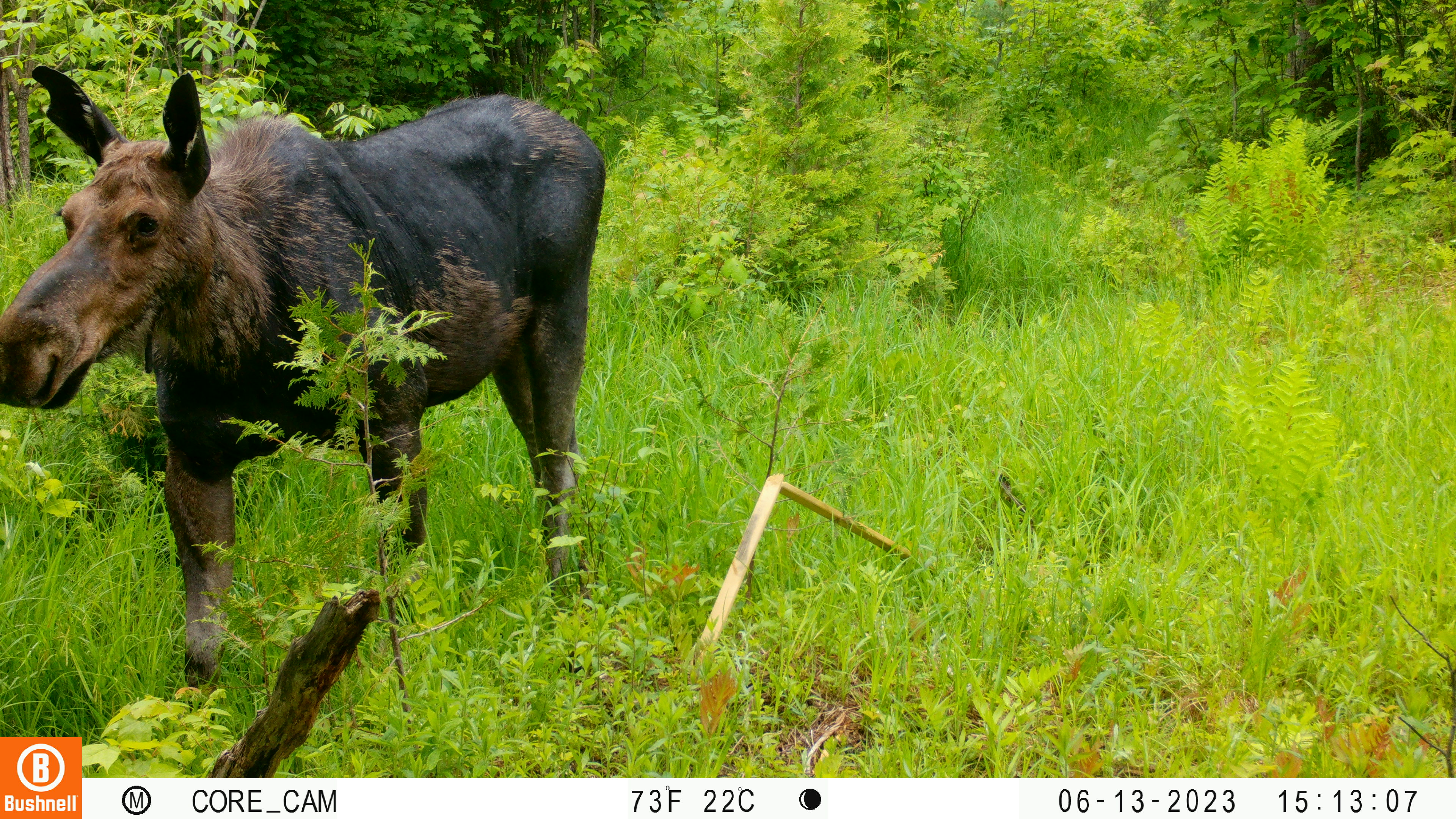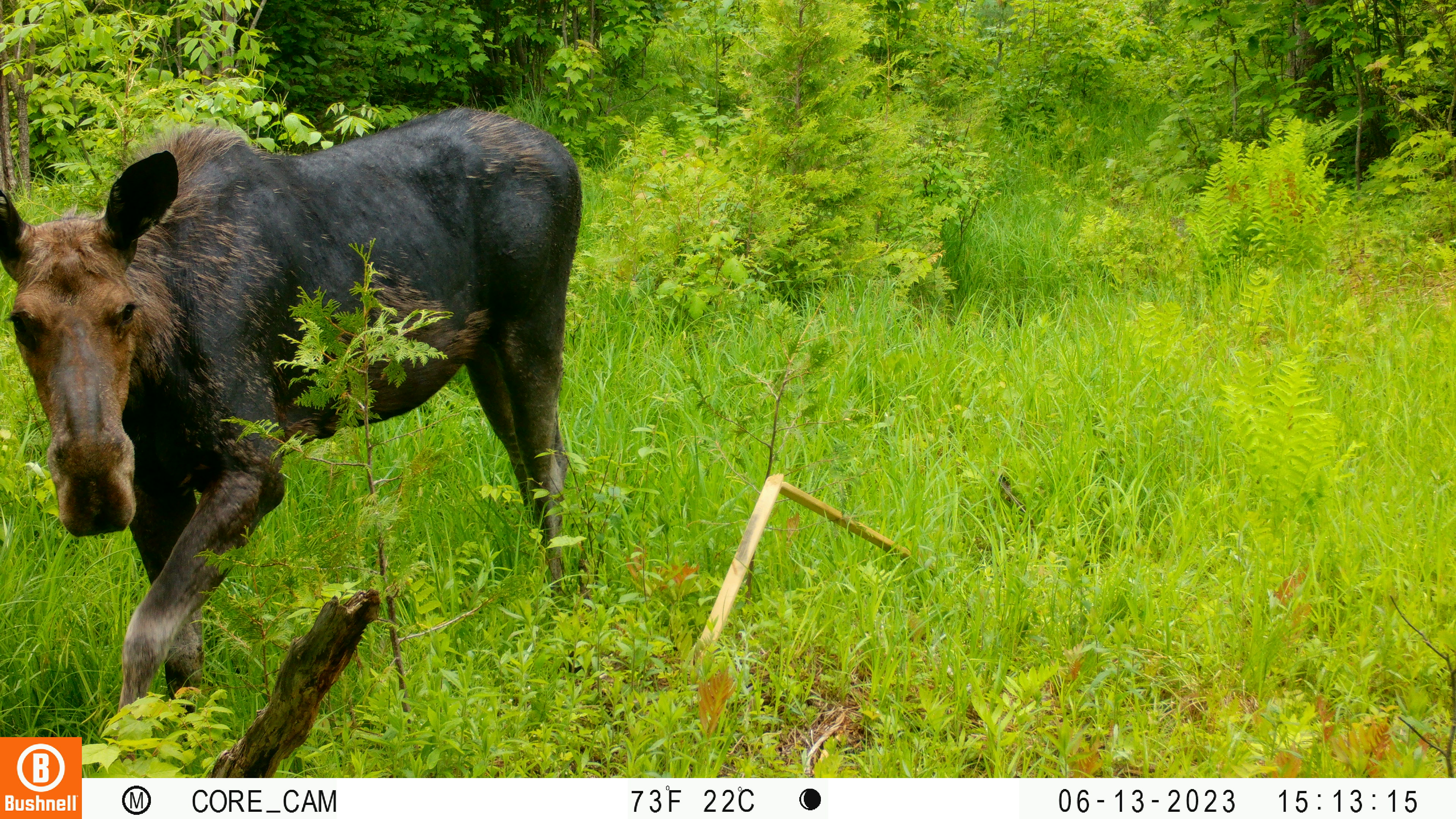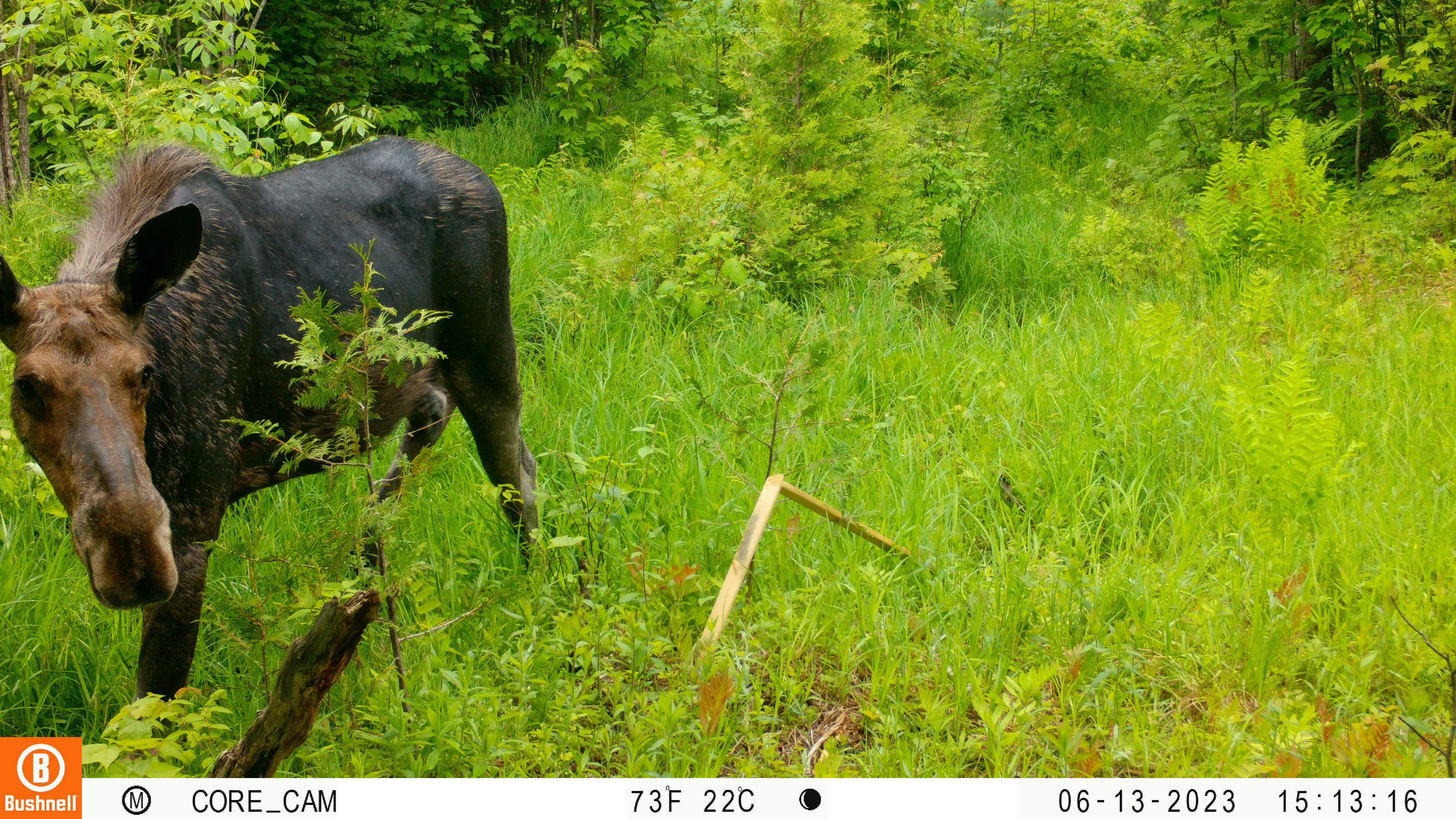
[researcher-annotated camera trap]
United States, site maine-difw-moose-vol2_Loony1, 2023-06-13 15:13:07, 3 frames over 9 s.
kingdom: Animalia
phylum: Chordata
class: Mammalia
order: Artiodactyla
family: Cervidae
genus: Alces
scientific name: Alces alces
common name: moose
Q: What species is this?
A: Moose (Alces alces).